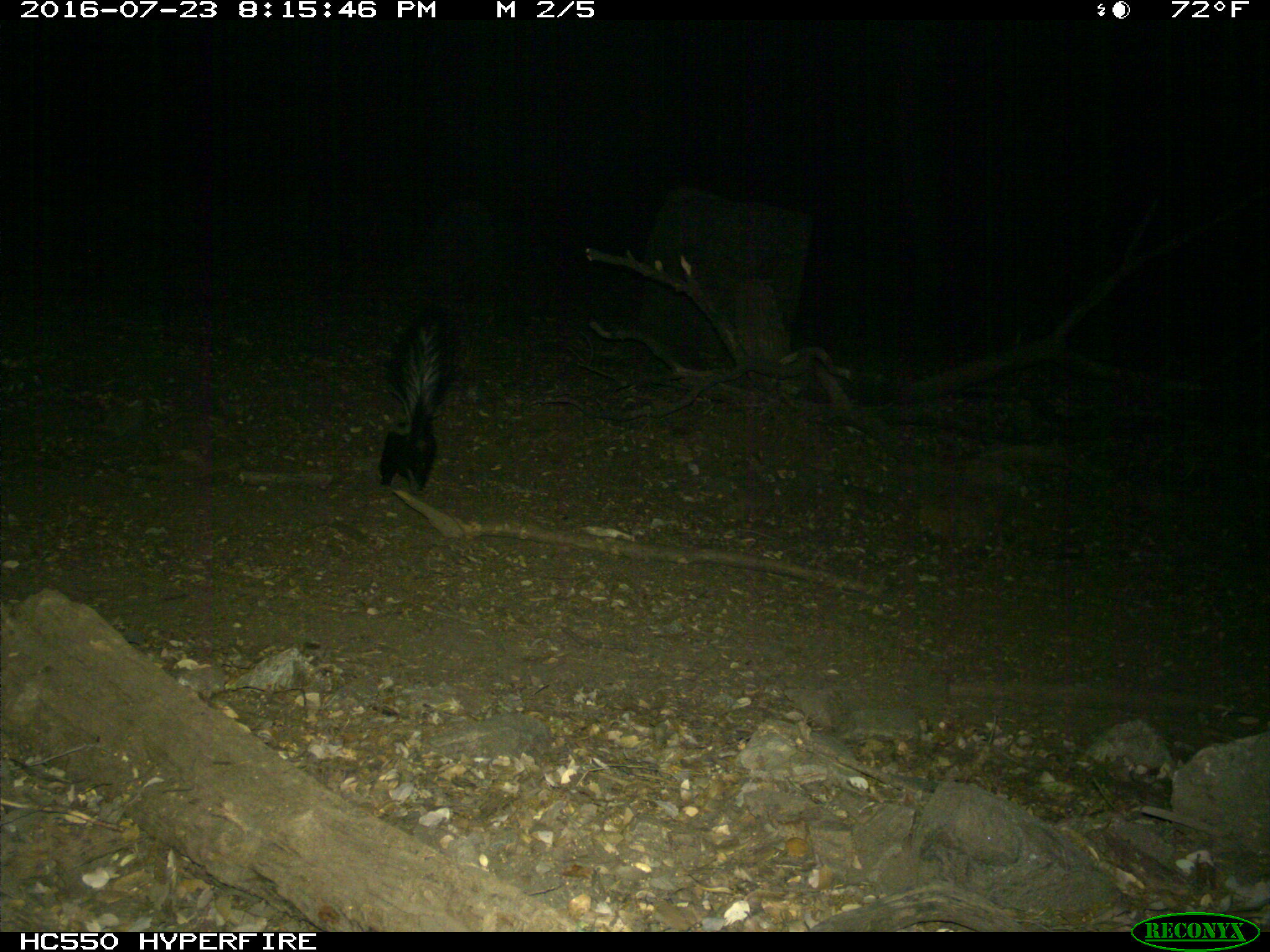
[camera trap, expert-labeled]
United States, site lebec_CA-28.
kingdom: Animalia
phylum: Chordata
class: Mammalia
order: Carnivora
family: Mephitidae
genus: Mephitis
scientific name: Mephitis mephitis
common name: striped skunk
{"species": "Mephitis mephitis (striped skunk)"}